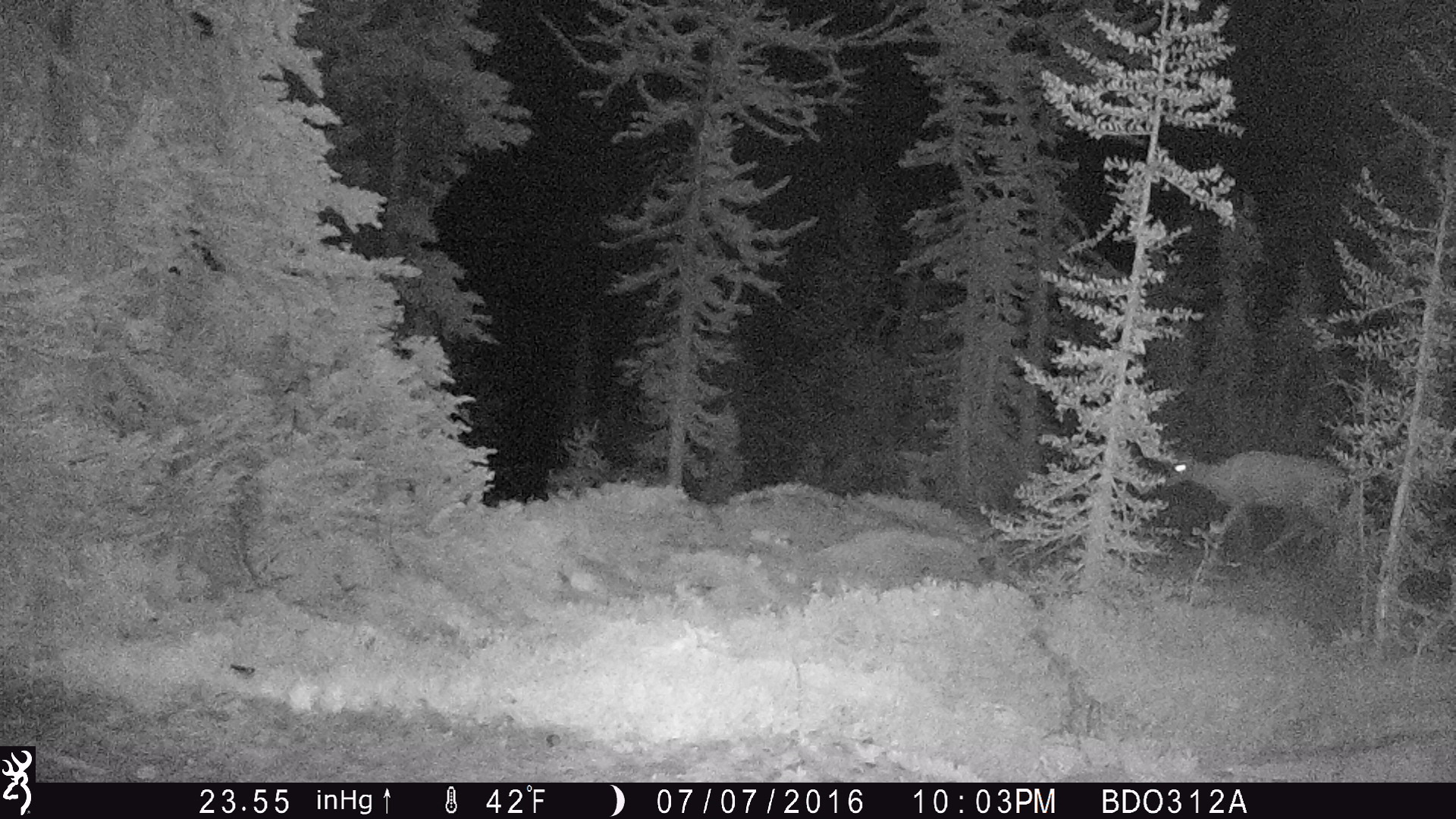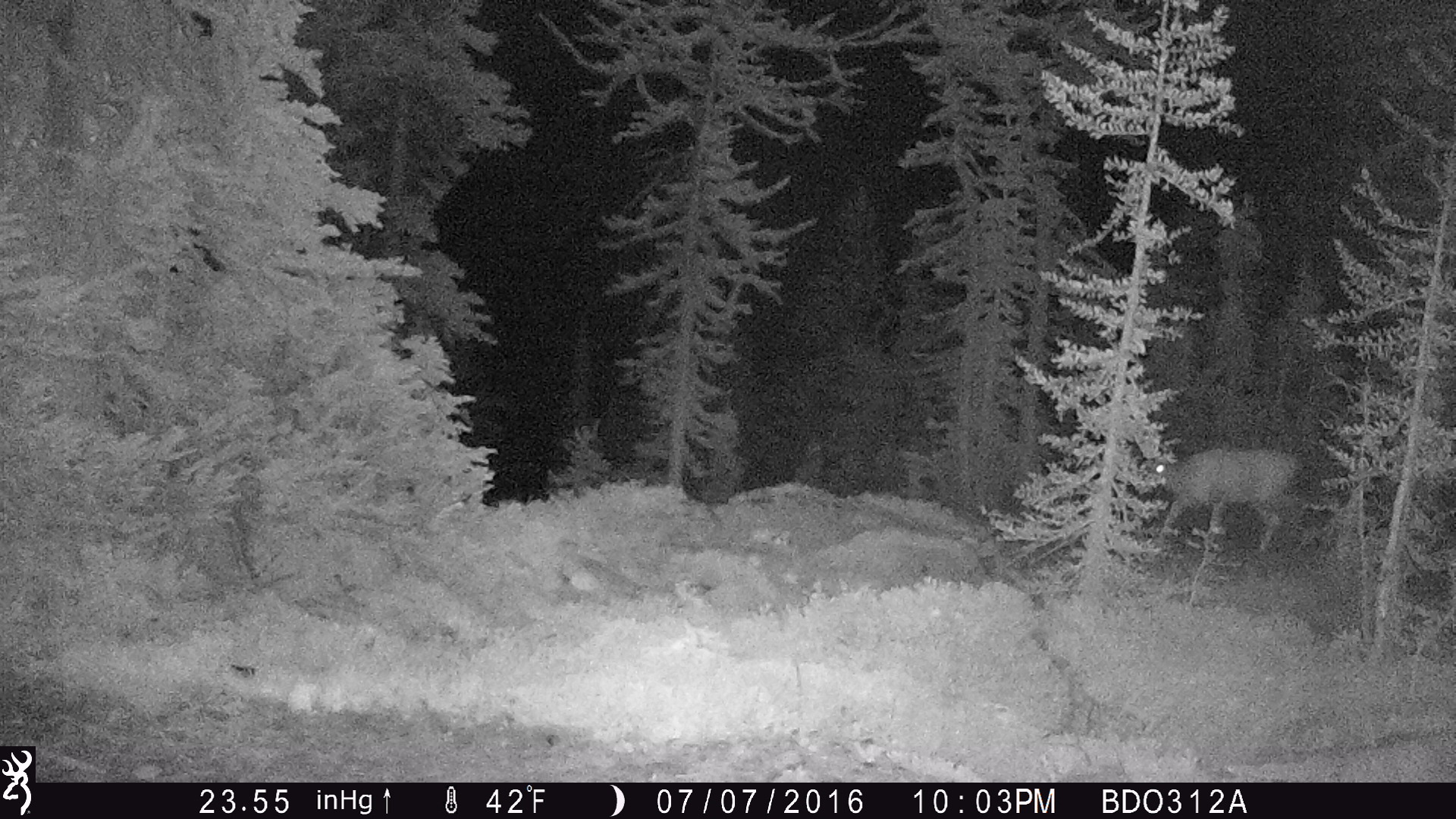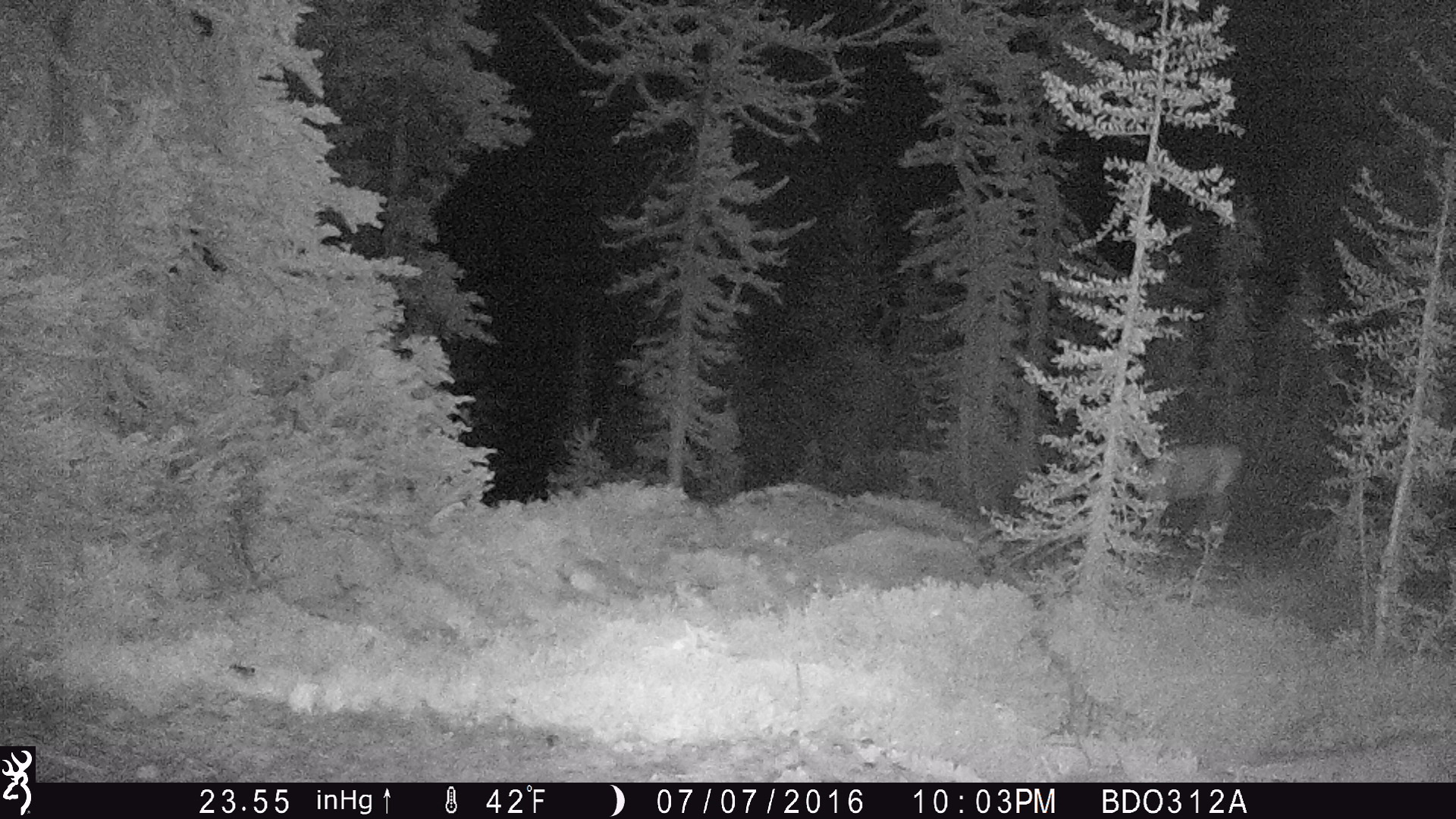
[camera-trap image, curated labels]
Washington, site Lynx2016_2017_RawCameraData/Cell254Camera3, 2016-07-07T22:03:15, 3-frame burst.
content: unidentified animal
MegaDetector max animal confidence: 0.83